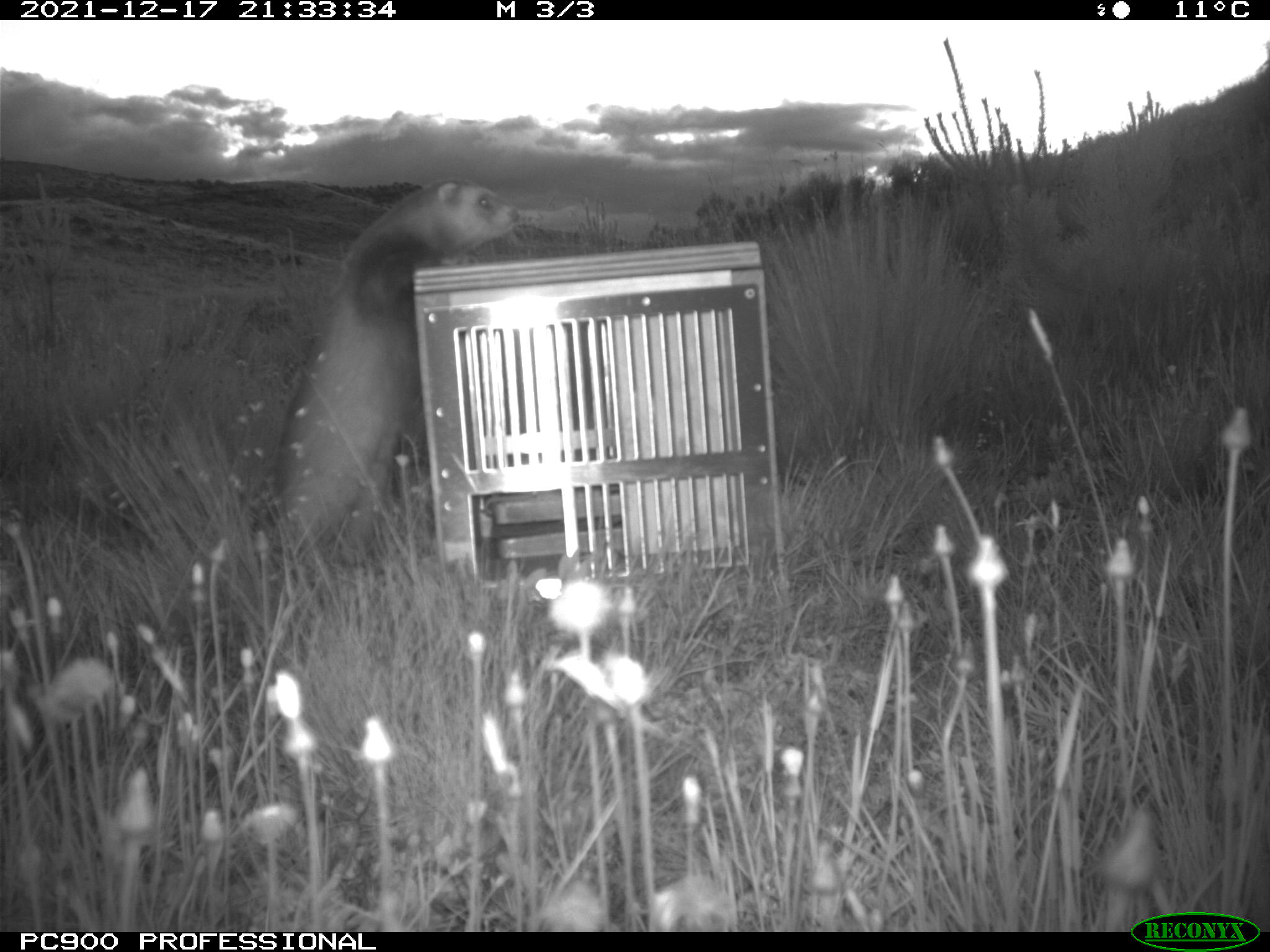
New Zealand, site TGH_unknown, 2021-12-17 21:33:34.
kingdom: Animalia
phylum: Chordata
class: Mammalia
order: Carnivora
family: Mustelidae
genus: Mustela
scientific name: Mustela furo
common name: ferret